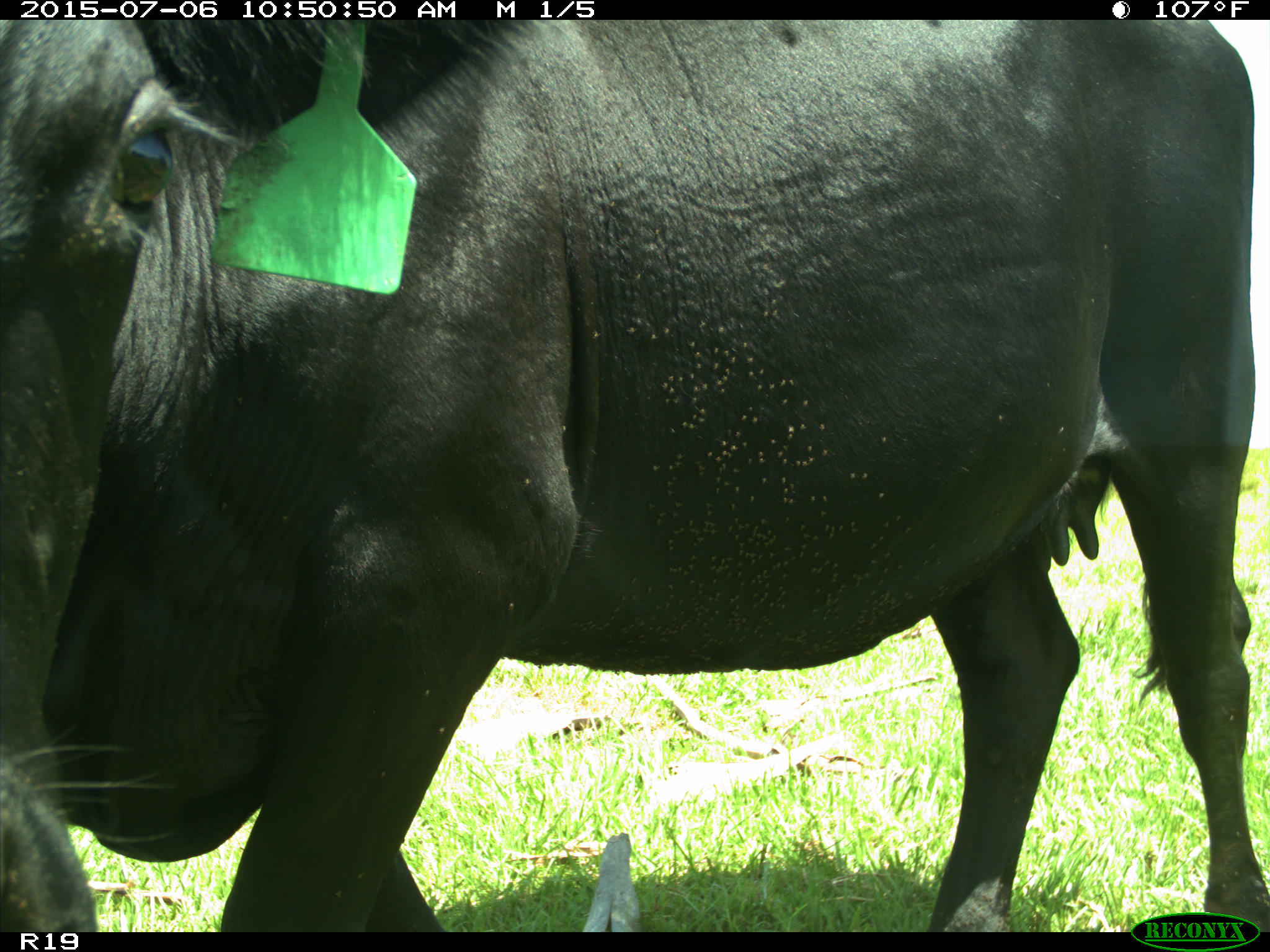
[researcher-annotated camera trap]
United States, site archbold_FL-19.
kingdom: Animalia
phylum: Chordata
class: Mammalia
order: Artiodactyla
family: Bovidae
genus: Bos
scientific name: Bos taurus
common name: domestic cow